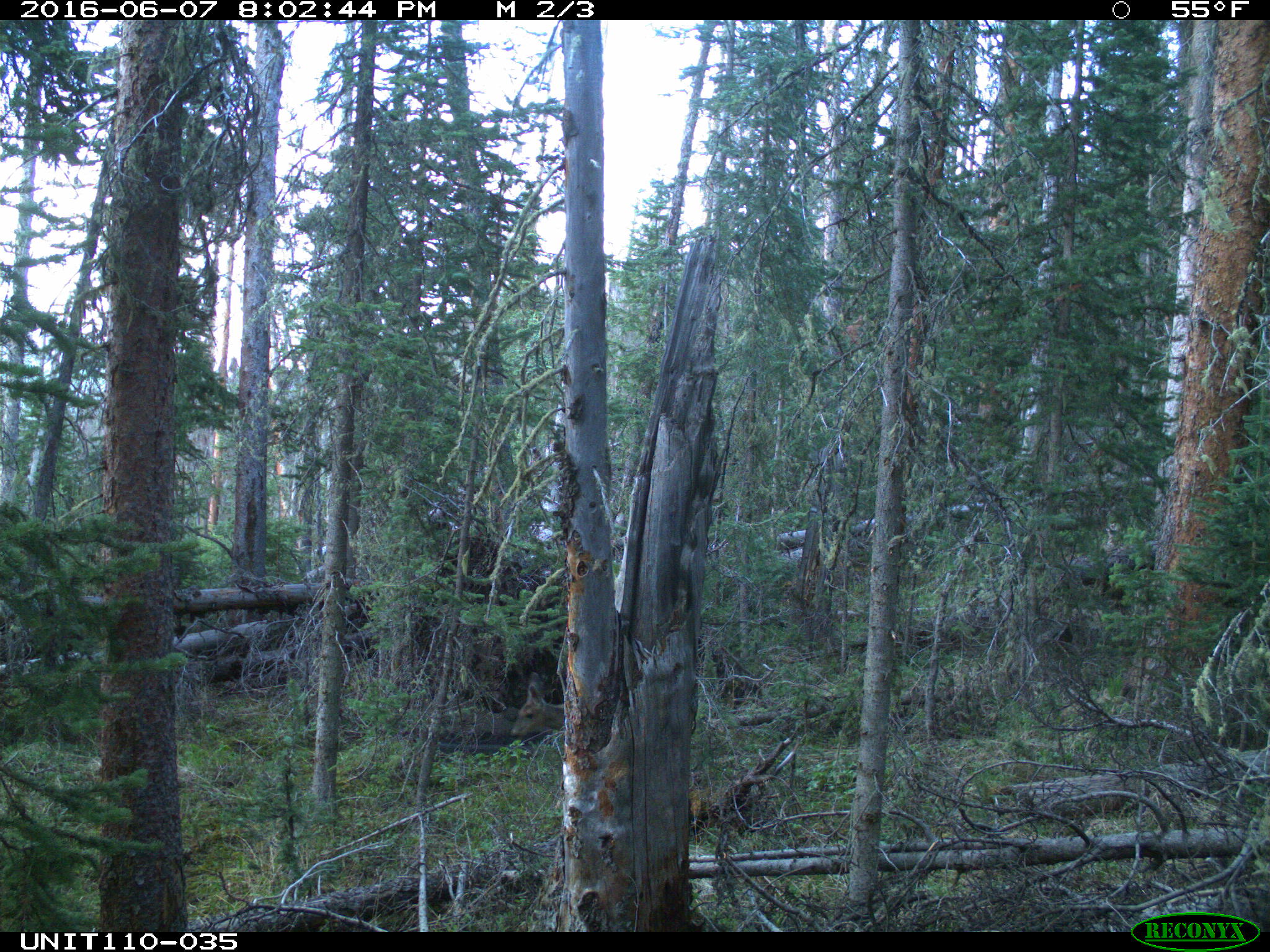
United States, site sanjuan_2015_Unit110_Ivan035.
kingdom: Animalia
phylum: Chordata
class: Mammalia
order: Artiodactyla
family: Cervidae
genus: Odocoileus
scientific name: Odocoileus hemionus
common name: mule deer